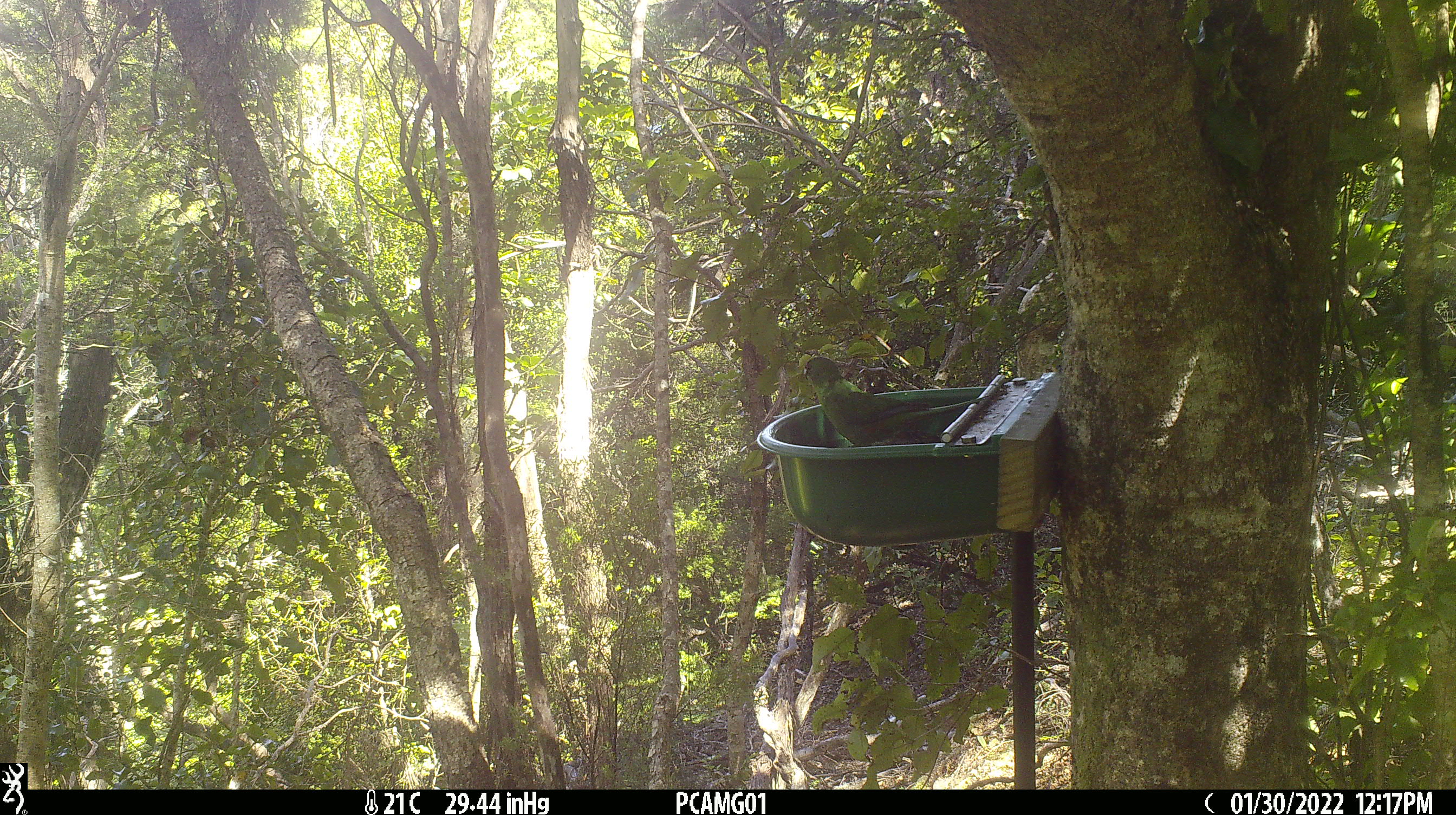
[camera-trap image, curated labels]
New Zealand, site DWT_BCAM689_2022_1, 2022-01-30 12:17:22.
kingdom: Animalia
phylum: Chordata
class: Aves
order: Psittaciformes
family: Psittaculidae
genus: Cyanoramphus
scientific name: Cyanoramphus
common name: parakeet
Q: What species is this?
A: Parakeet (Cyanoramphus).